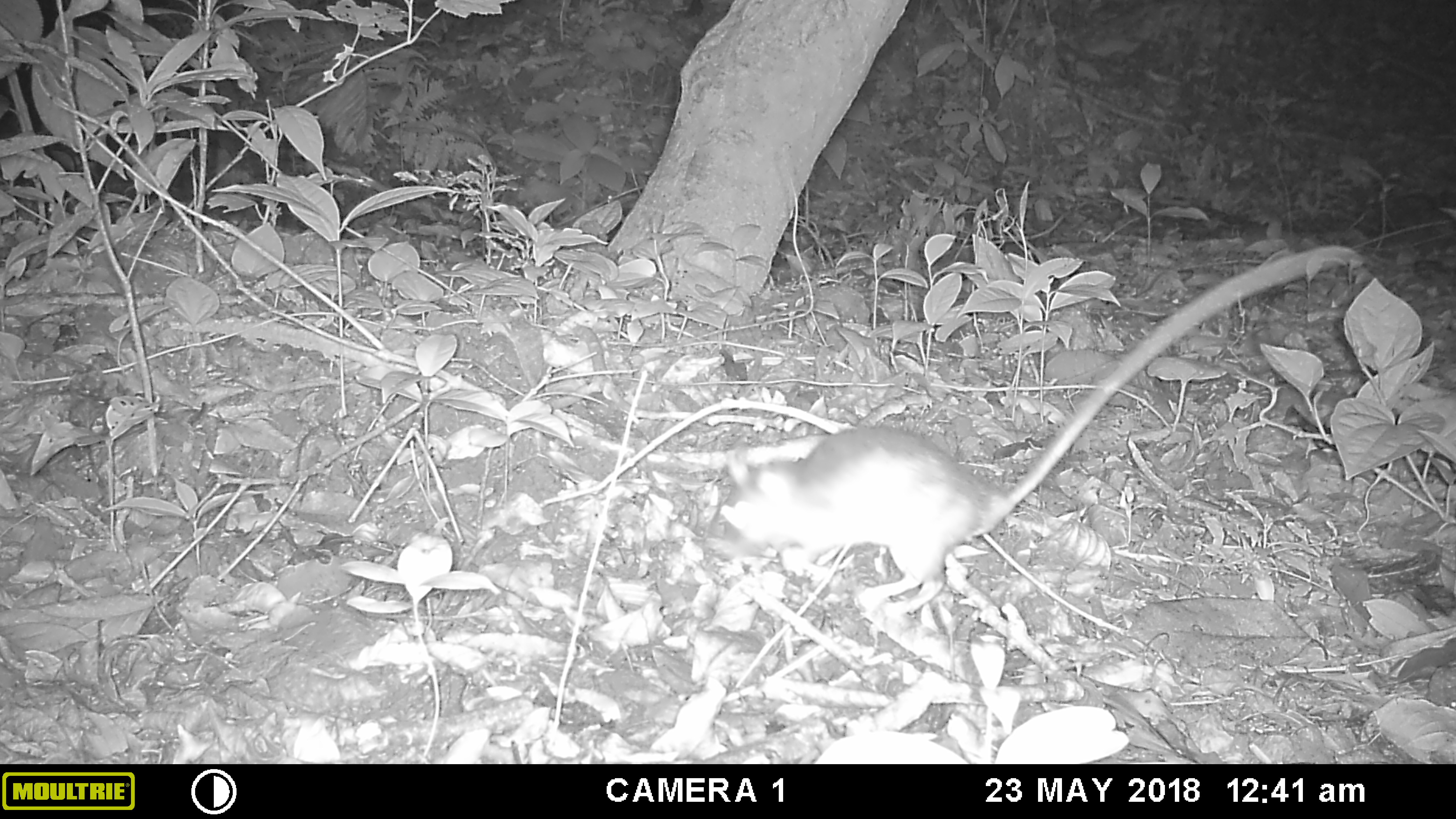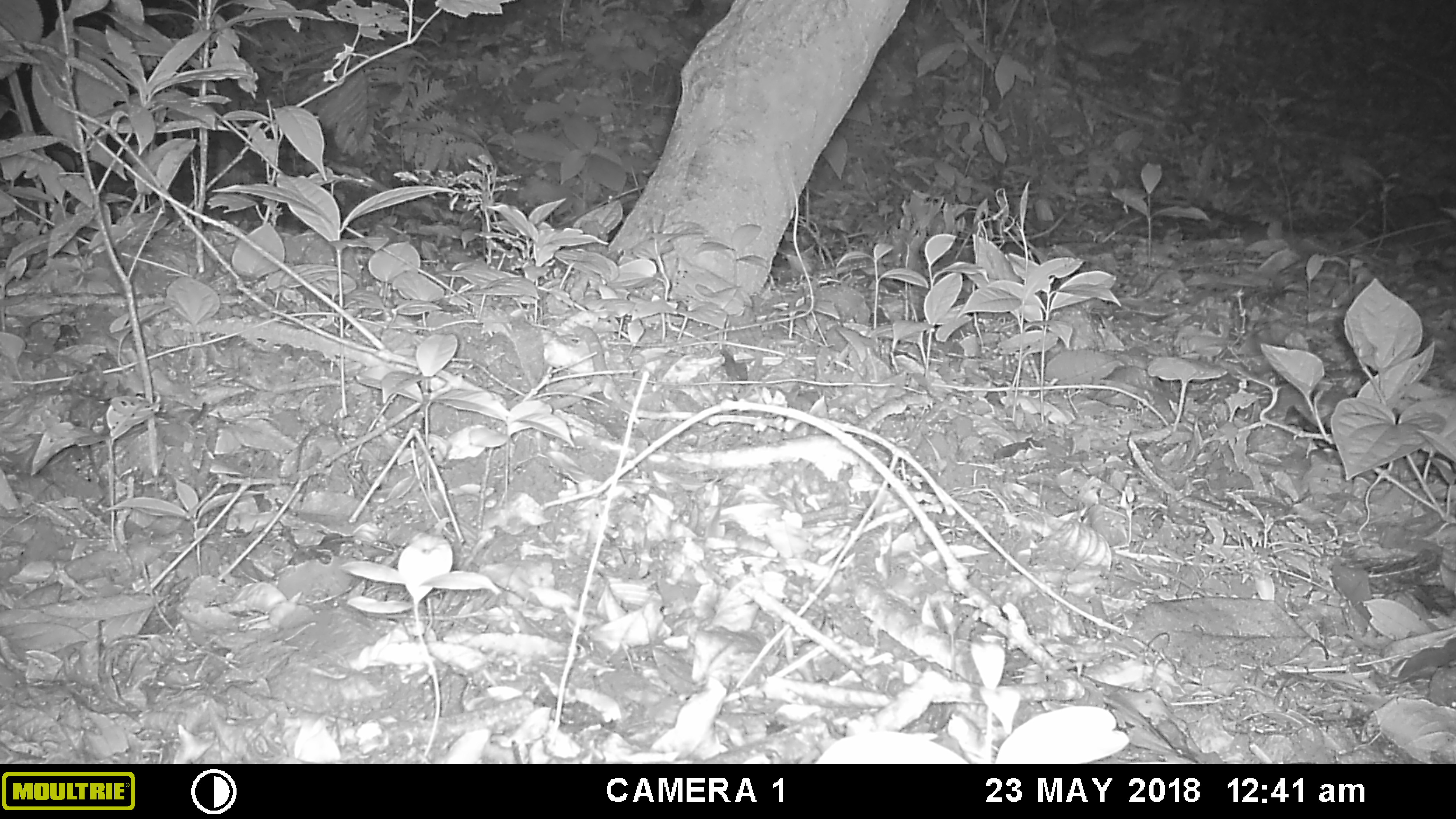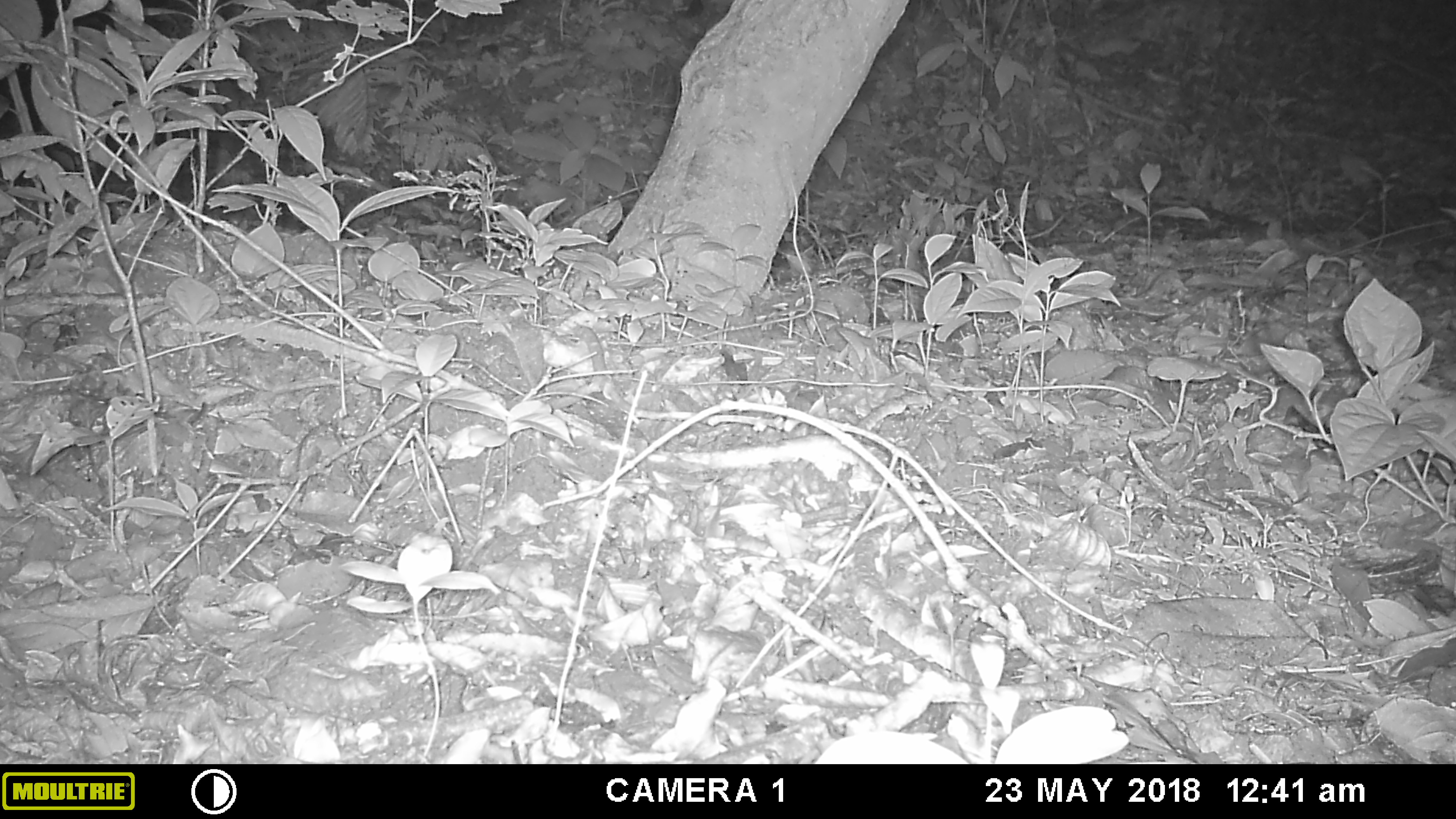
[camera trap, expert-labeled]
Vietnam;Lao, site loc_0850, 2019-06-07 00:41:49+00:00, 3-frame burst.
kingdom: Animalia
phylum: Chordata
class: Mammalia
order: Rodentia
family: Muridae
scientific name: Muridae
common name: old-world mice and rats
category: unidentified murid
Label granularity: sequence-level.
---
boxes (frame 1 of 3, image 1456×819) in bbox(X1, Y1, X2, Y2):
unidentified murid: bbox(718, 246, 1367, 618)